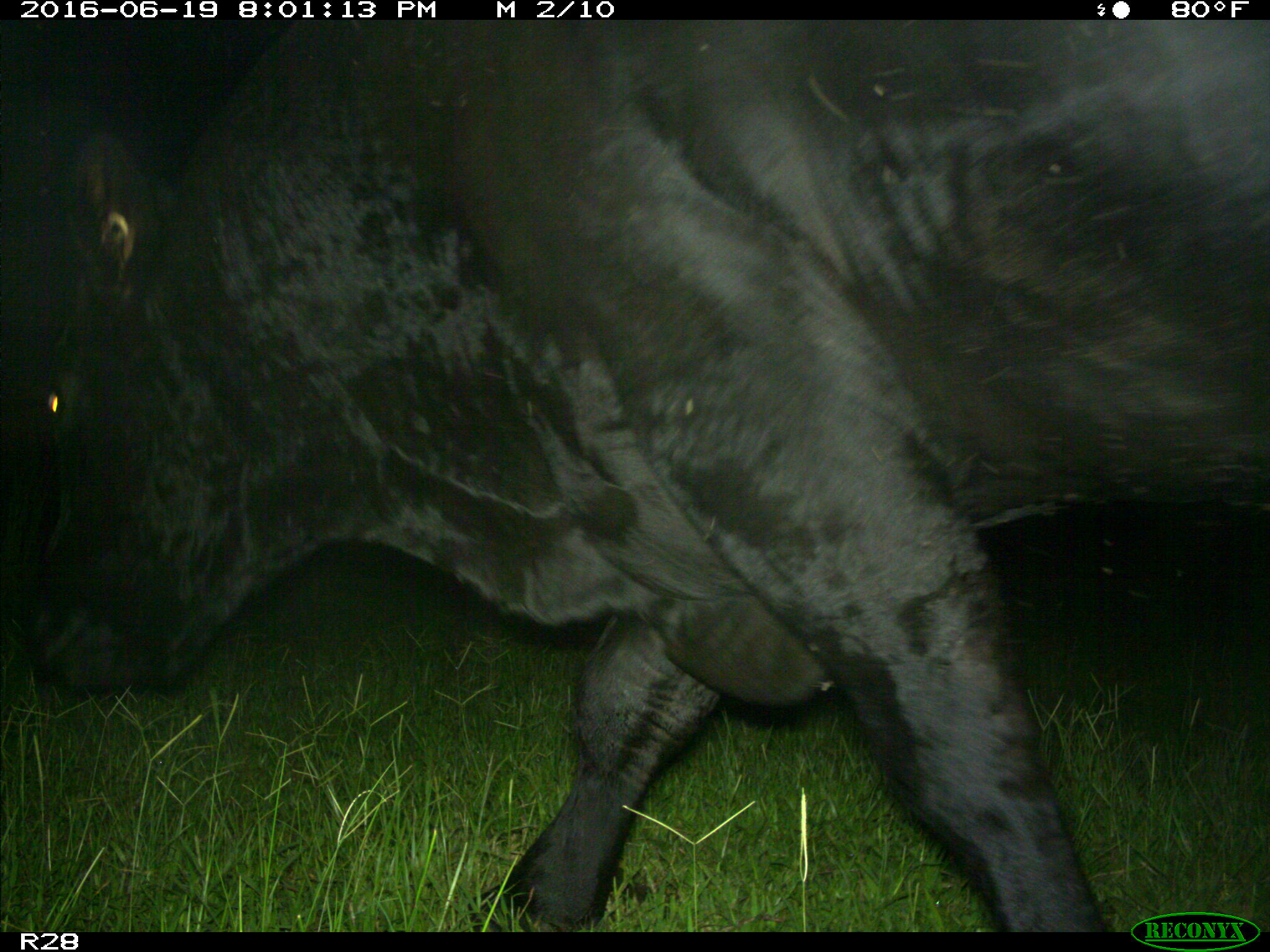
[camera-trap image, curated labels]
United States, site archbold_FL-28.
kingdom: Animalia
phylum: Chordata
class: Mammalia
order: Artiodactyla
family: Bovidae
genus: Bos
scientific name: Bos taurus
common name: domestic cow